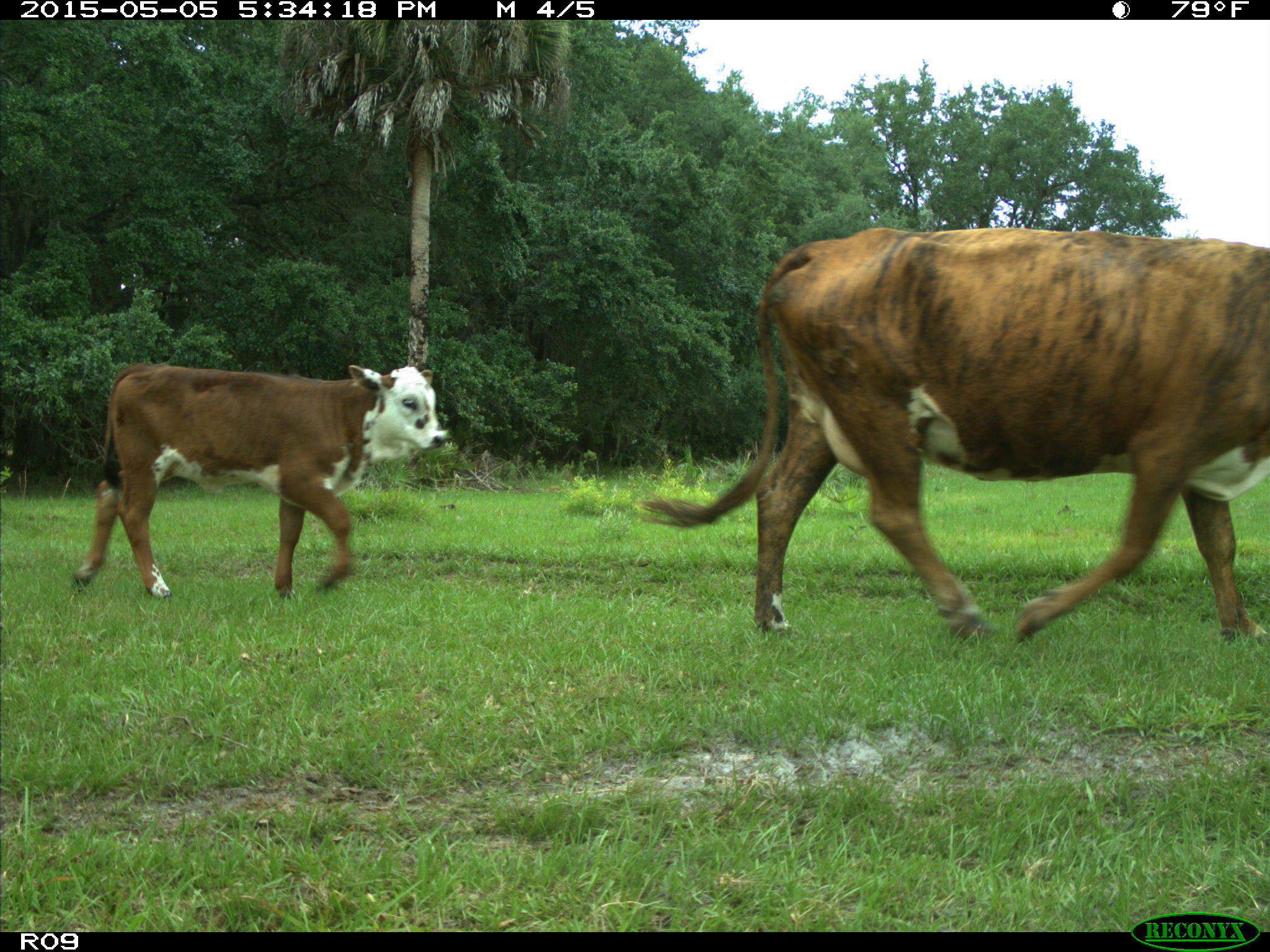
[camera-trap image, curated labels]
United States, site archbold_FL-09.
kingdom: Animalia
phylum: Chordata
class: Mammalia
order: Artiodactyla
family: Bovidae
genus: Bos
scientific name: Bos taurus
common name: domestic cow